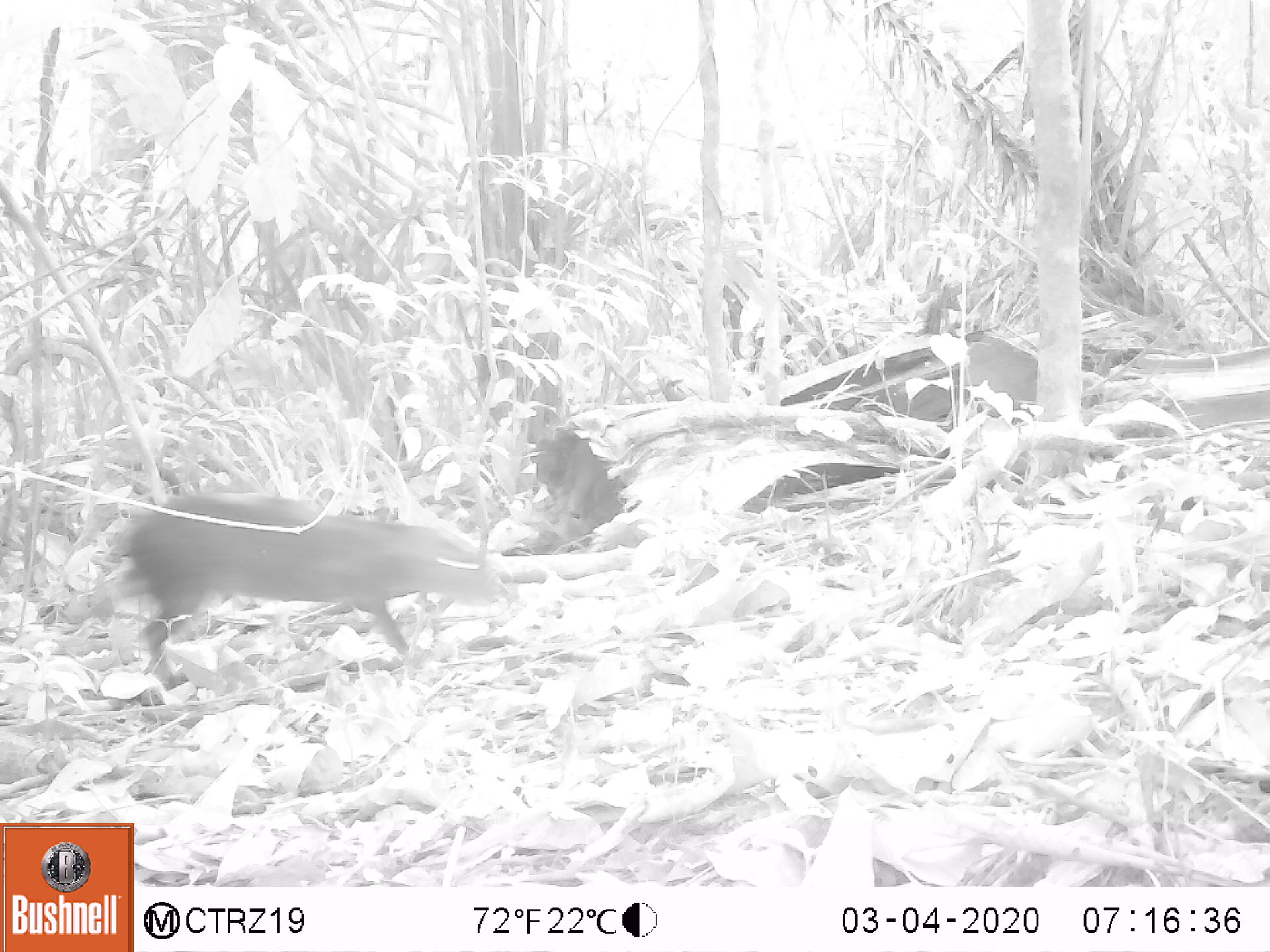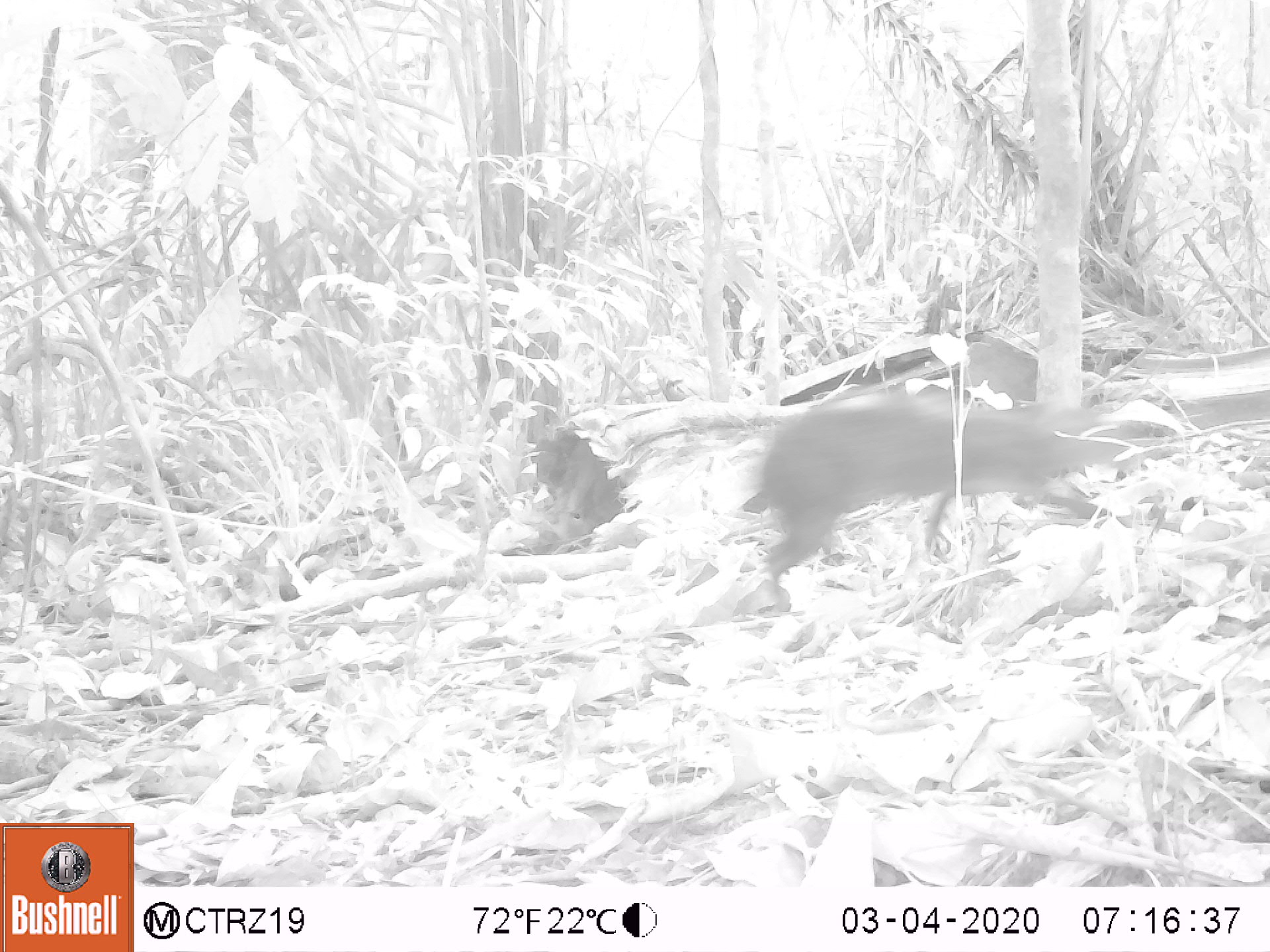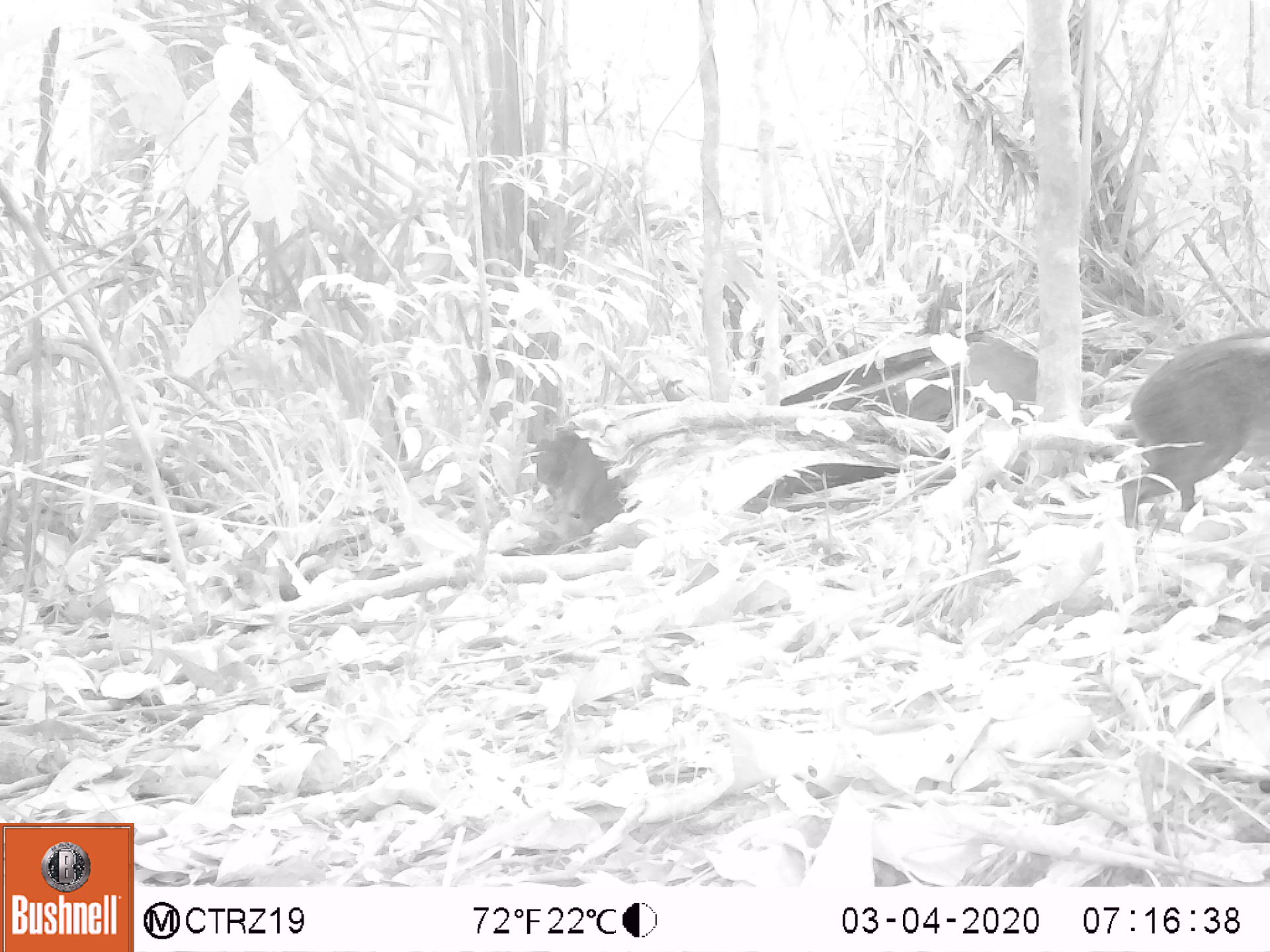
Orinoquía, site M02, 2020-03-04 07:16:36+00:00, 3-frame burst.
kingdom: Animalia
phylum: Chordata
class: Mammalia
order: Rodentia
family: Dasyproctidae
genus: Dasyprocta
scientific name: Dasyprocta fuliginosa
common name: black agouti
Black agouti (Dasyprocta fuliginosa).